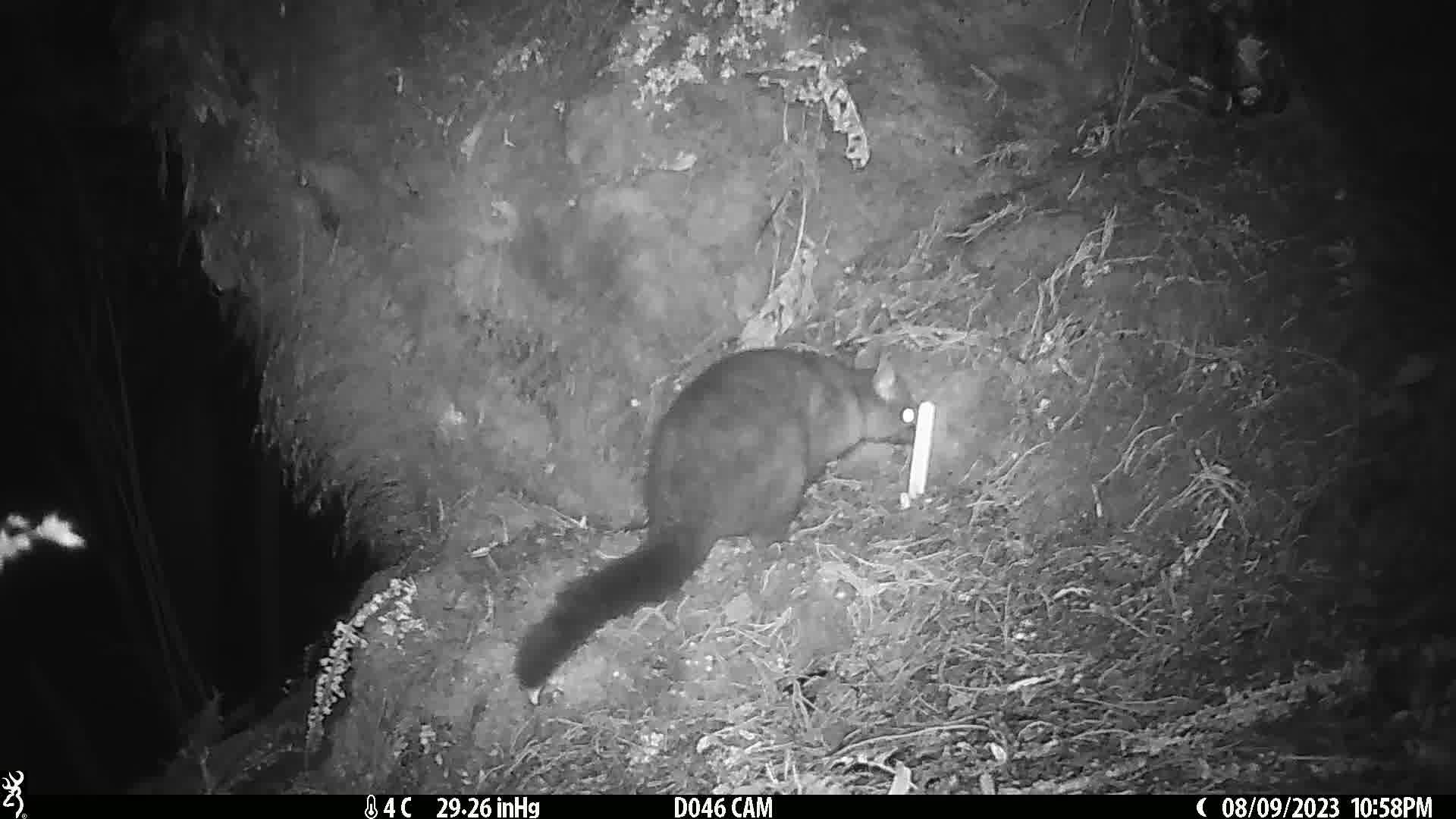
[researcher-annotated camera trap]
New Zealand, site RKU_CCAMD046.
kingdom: Animalia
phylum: Chordata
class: Mammalia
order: Diprotodontia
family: Phalangeridae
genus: Trichosurus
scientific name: Trichosurus vulpecula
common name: common brushtail possum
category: possum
Possum (common brushtail possum) (Trichosurus vulpecula).